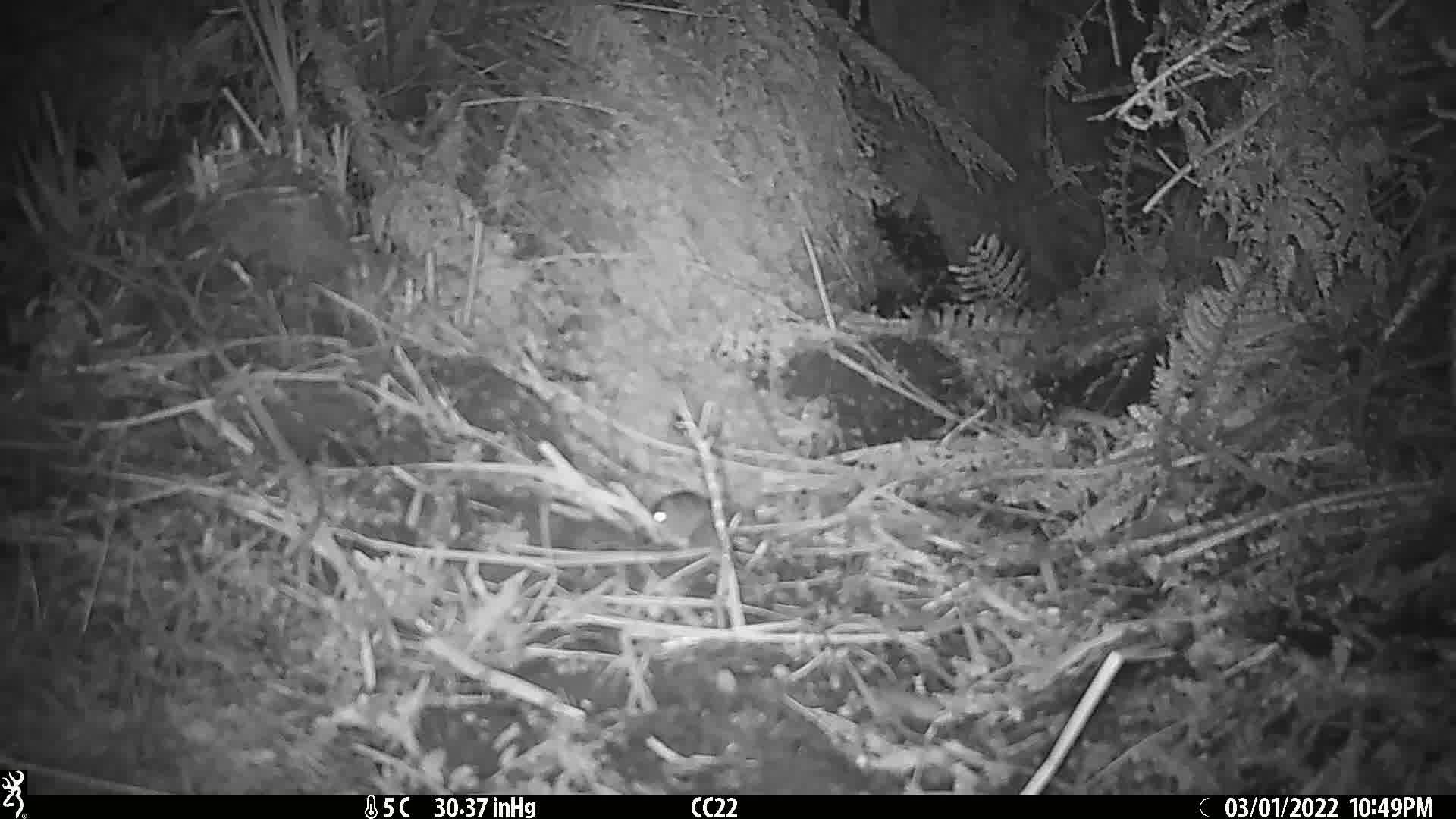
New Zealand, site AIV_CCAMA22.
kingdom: Animalia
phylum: Chordata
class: Mammalia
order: Rodentia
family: Muridae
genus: Mus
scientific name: Mus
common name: mouse